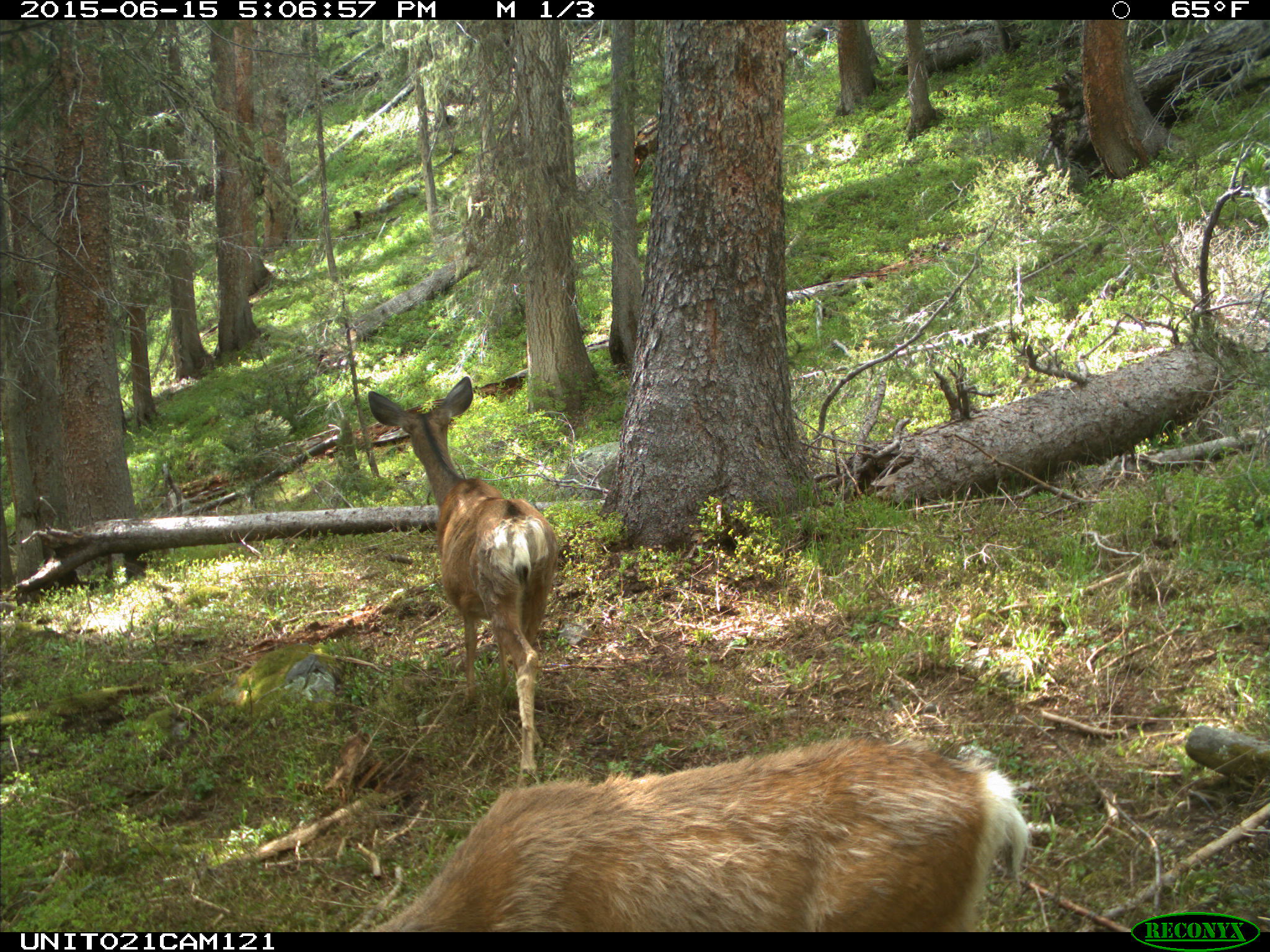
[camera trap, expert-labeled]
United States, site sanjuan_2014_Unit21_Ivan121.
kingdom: Animalia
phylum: Chordata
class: Mammalia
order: Artiodactyla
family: Cervidae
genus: Odocoileus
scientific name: Odocoileus hemionus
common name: mule deer